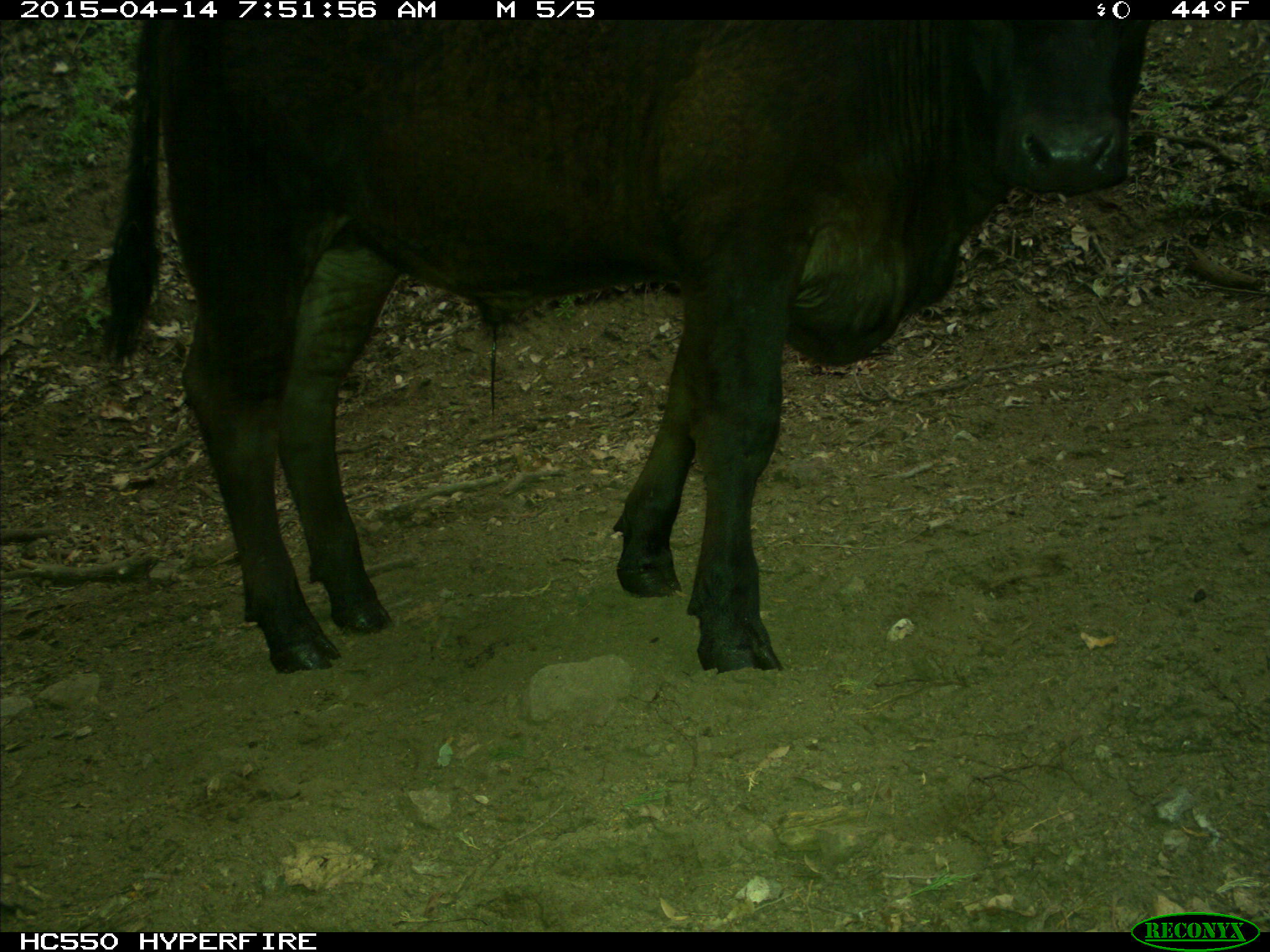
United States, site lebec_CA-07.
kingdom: Animalia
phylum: Chordata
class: Mammalia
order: Artiodactyla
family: Bovidae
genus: Bos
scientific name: Bos taurus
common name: domestic cow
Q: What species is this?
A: Bos taurus (domestic cow).